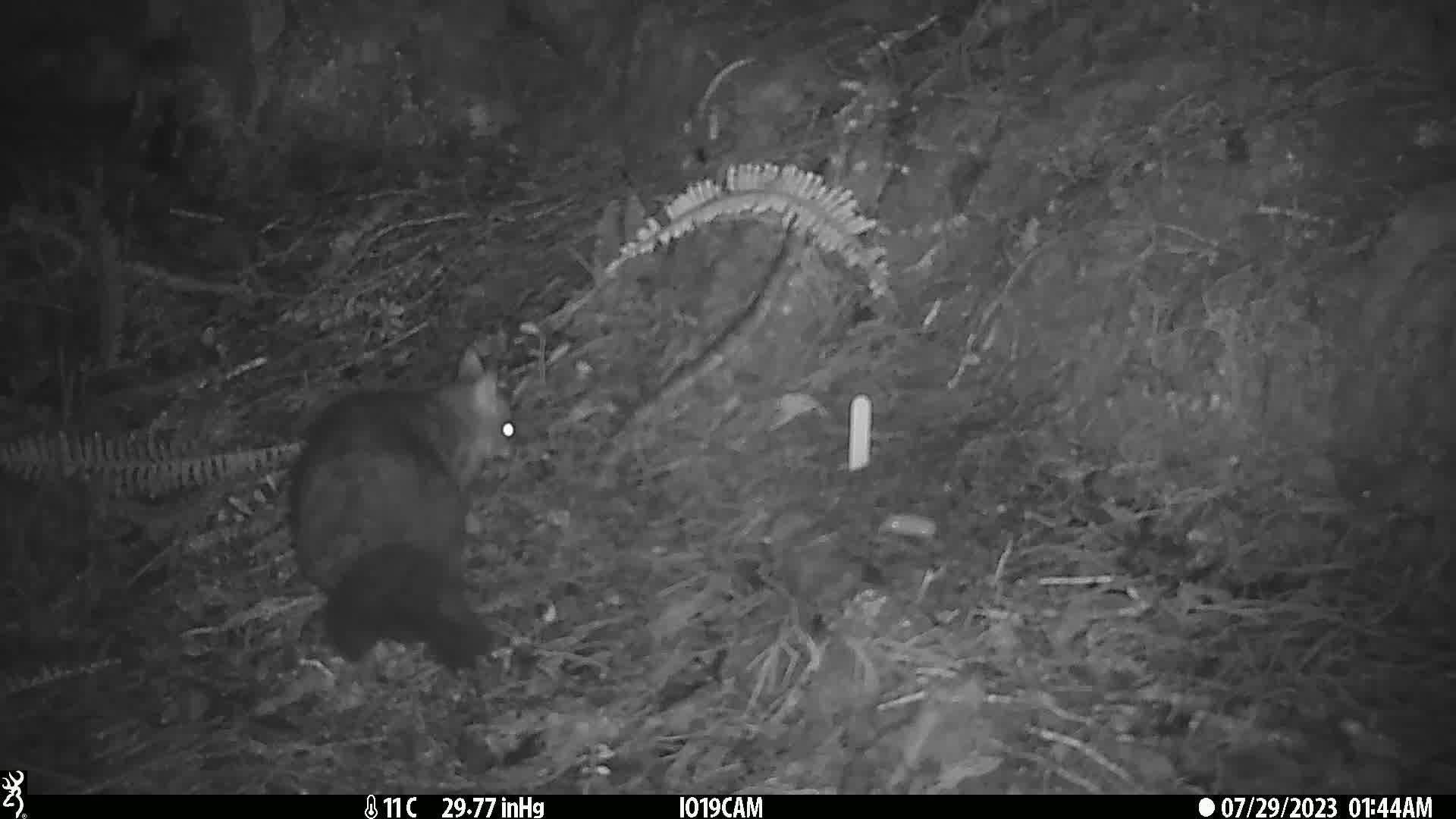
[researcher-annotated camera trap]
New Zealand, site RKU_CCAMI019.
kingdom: Animalia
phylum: Chordata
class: Mammalia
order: Diprotodontia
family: Phalangeridae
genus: Trichosurus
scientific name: Trichosurus vulpecula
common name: common brushtail possum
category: possum